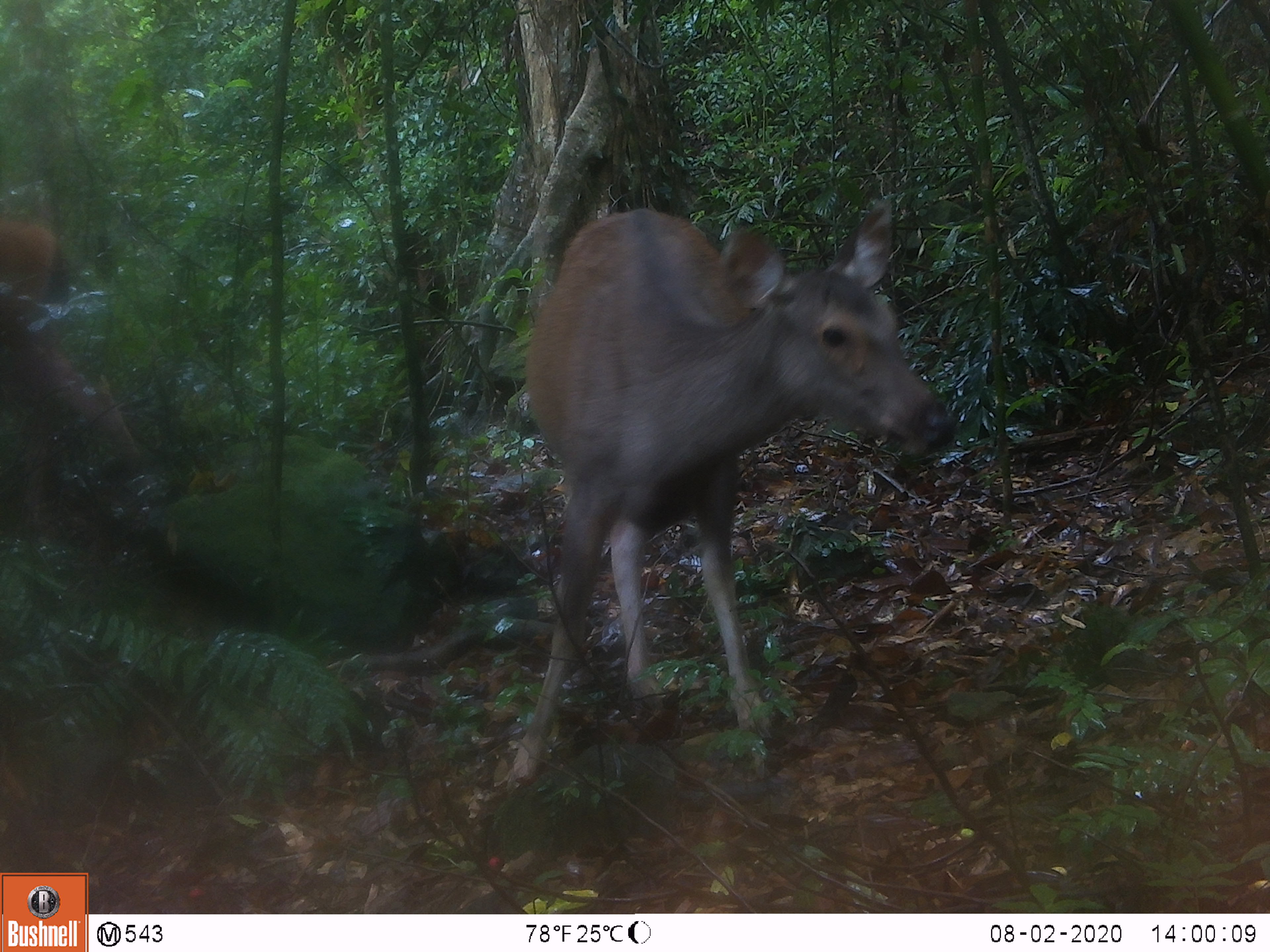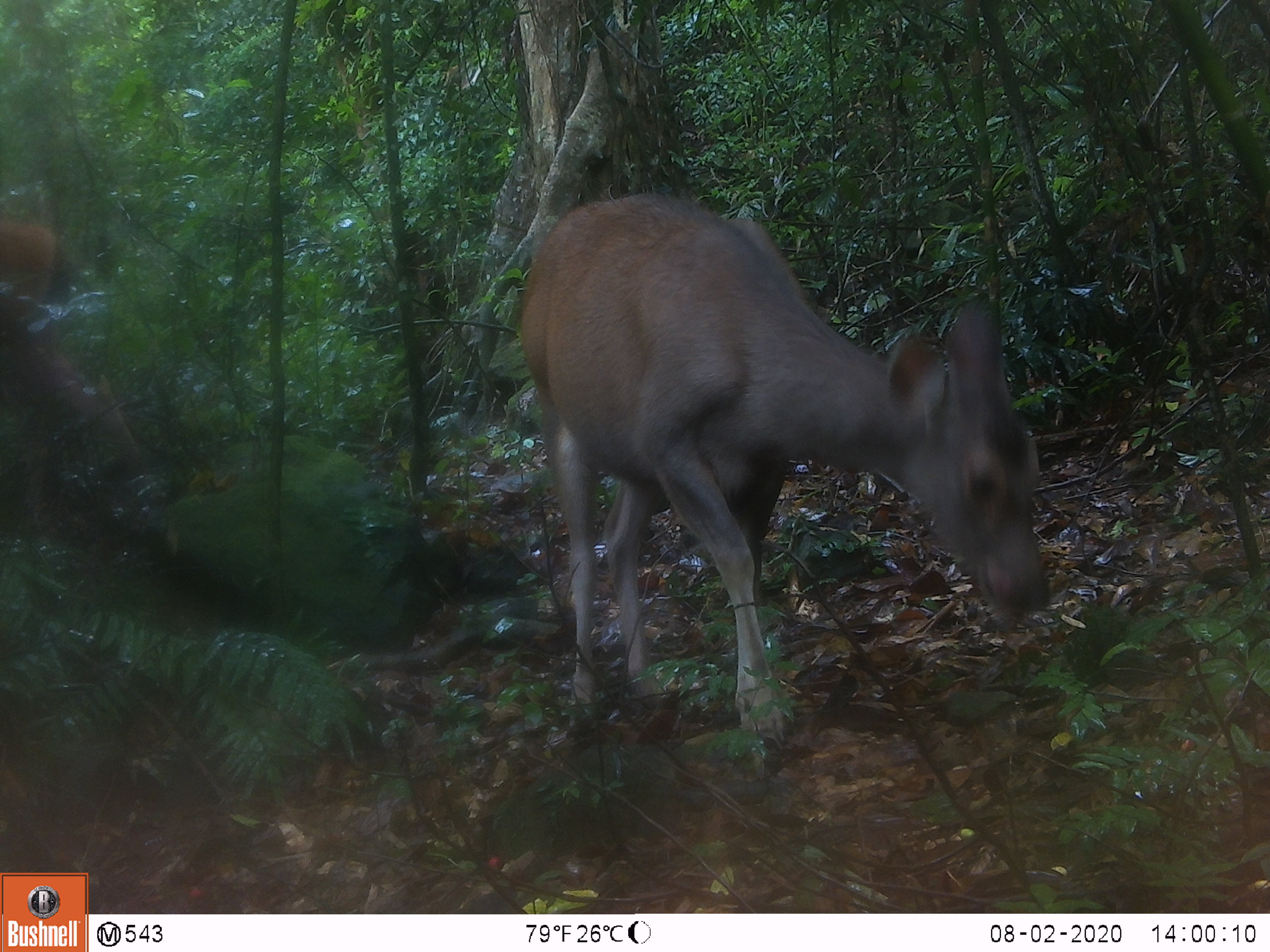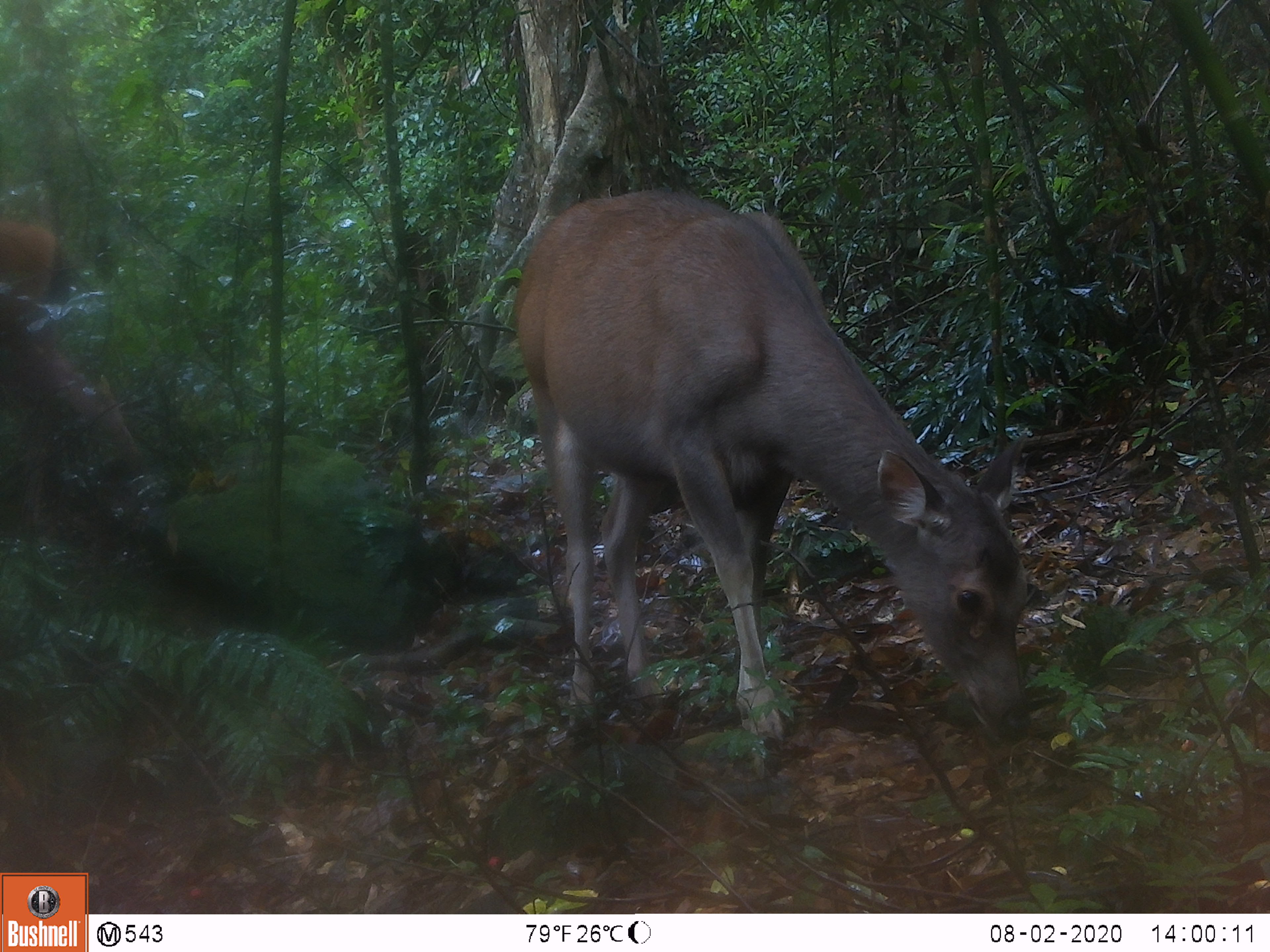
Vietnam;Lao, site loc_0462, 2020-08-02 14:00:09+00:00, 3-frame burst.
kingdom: Animalia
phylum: Chordata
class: Mammalia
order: Artiodactyla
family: Cervidae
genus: Rusa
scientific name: Rusa unicolor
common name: sambar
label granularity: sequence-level